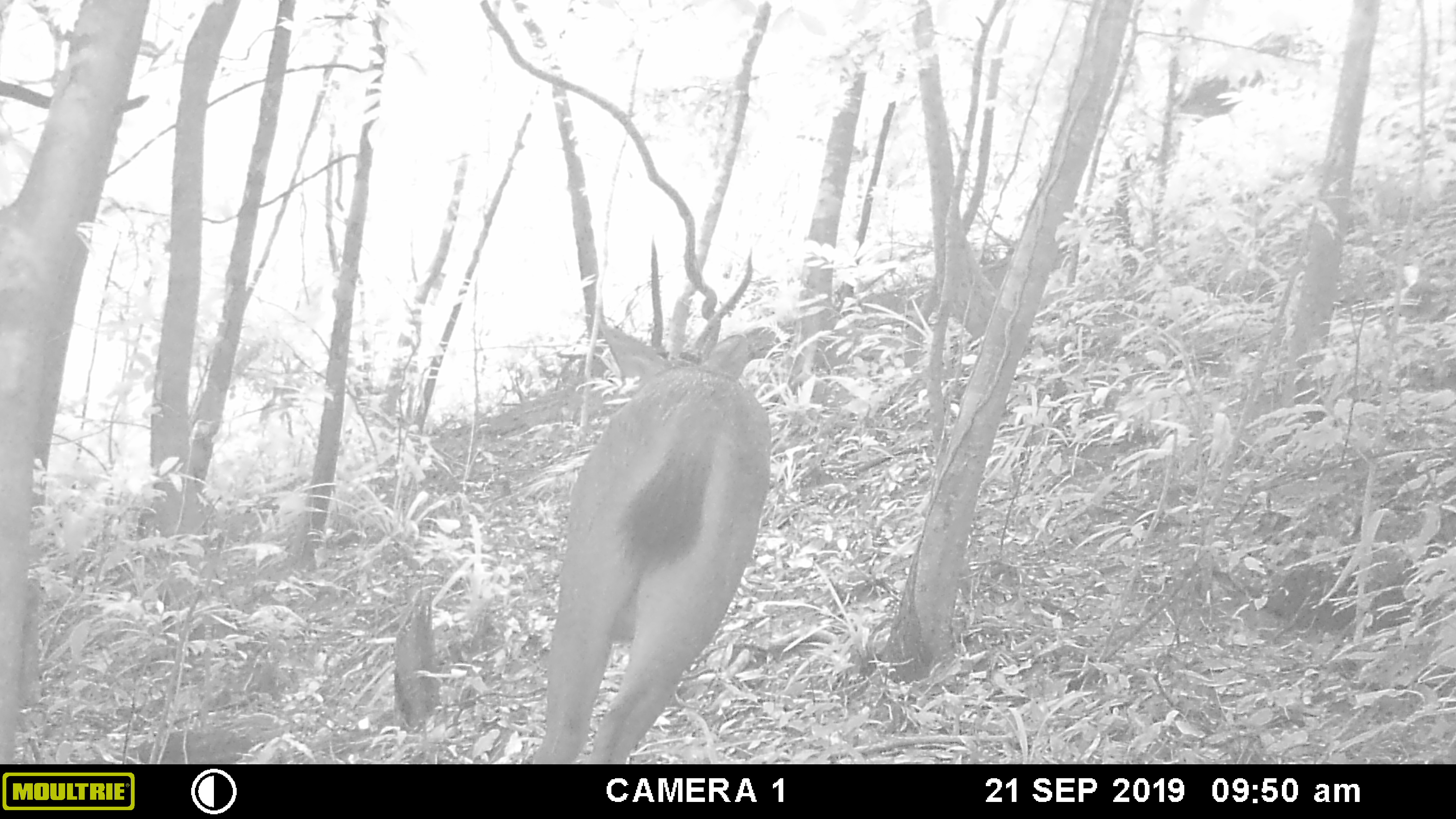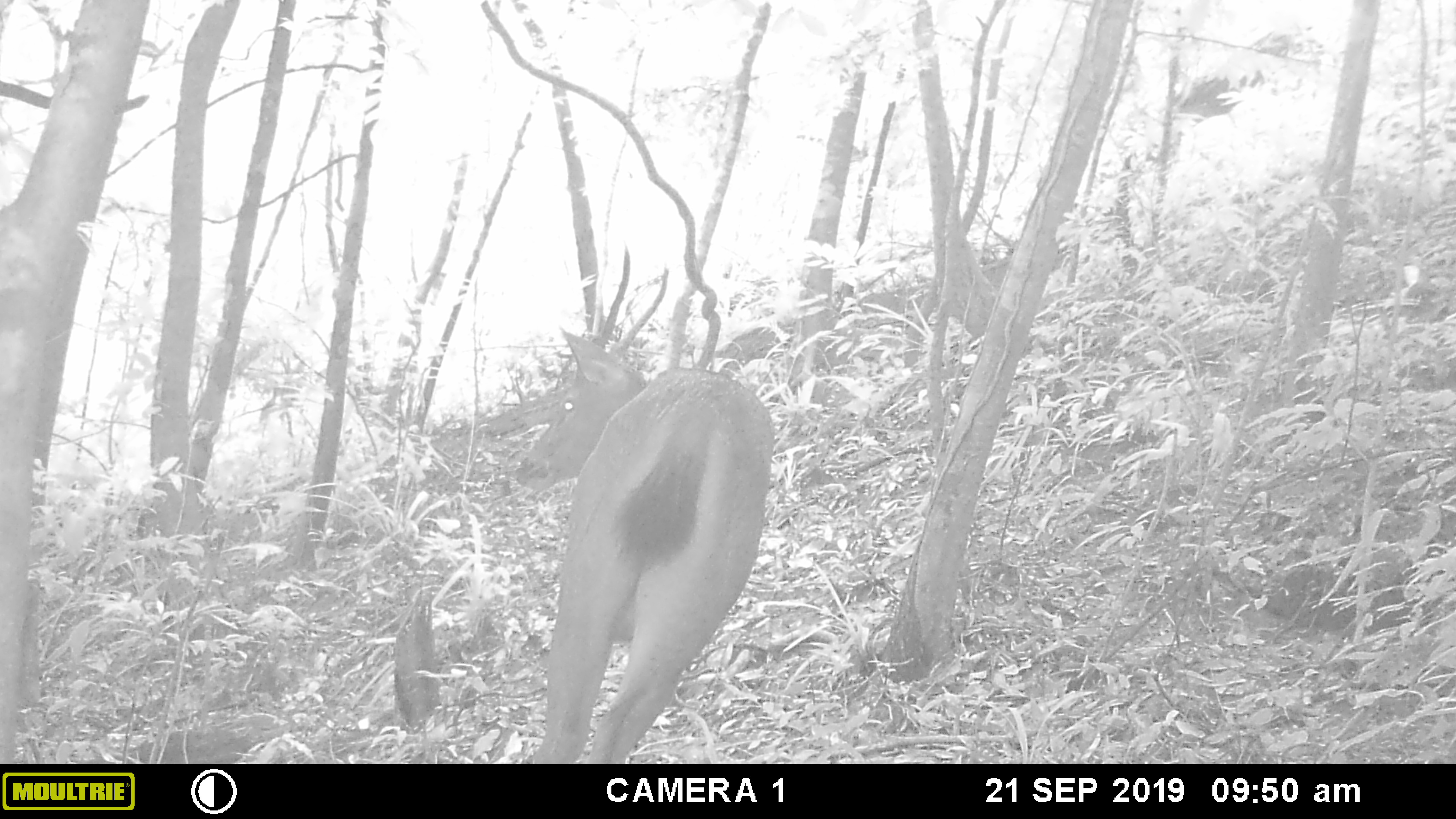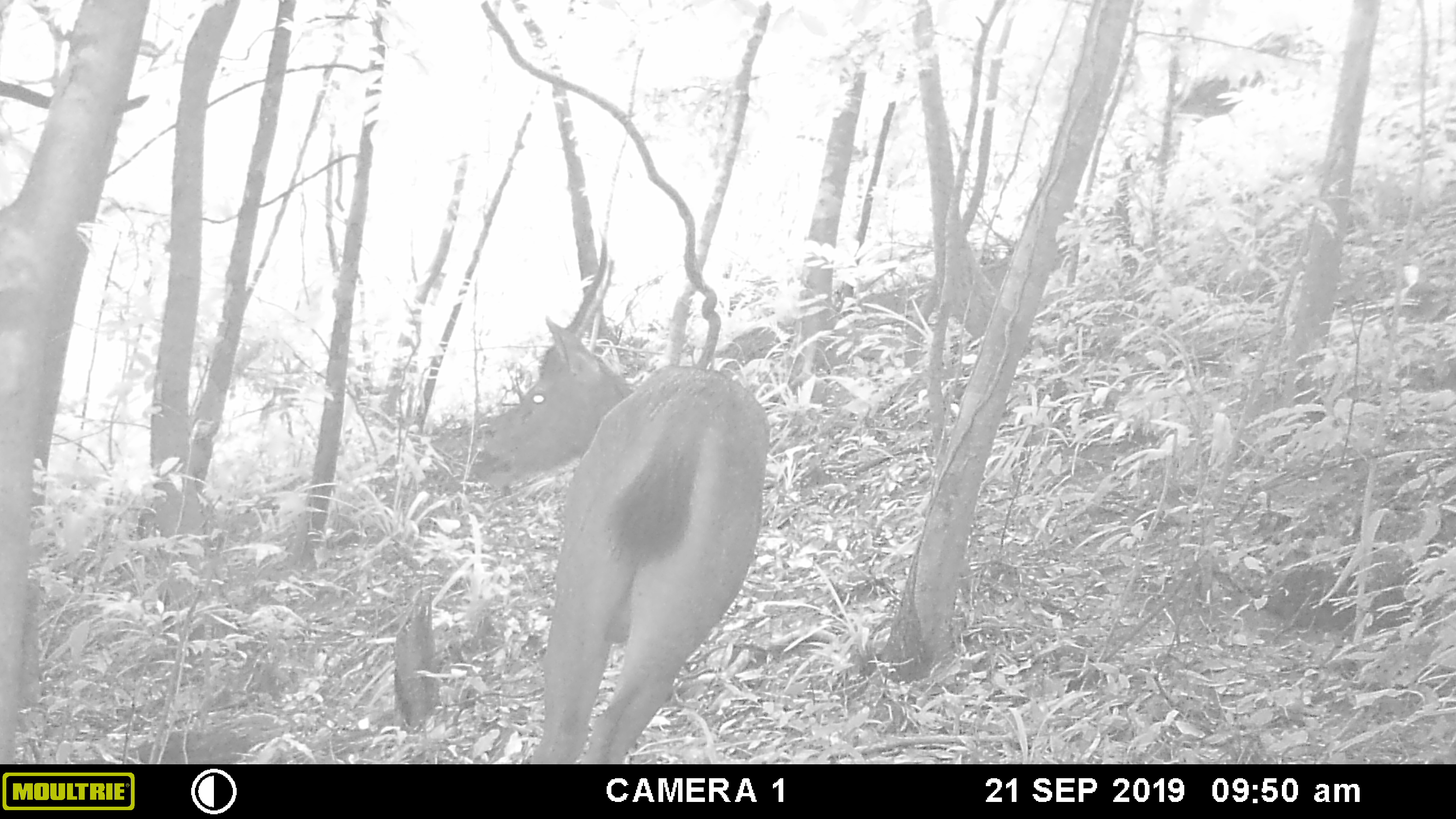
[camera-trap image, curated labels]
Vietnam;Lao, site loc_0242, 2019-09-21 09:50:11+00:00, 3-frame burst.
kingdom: Animalia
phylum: Chordata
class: Mammalia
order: Artiodactyla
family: Cervidae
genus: Rusa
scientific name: Rusa unicolor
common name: sambar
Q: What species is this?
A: Sambar (Rusa unicolor).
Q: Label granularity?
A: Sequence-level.